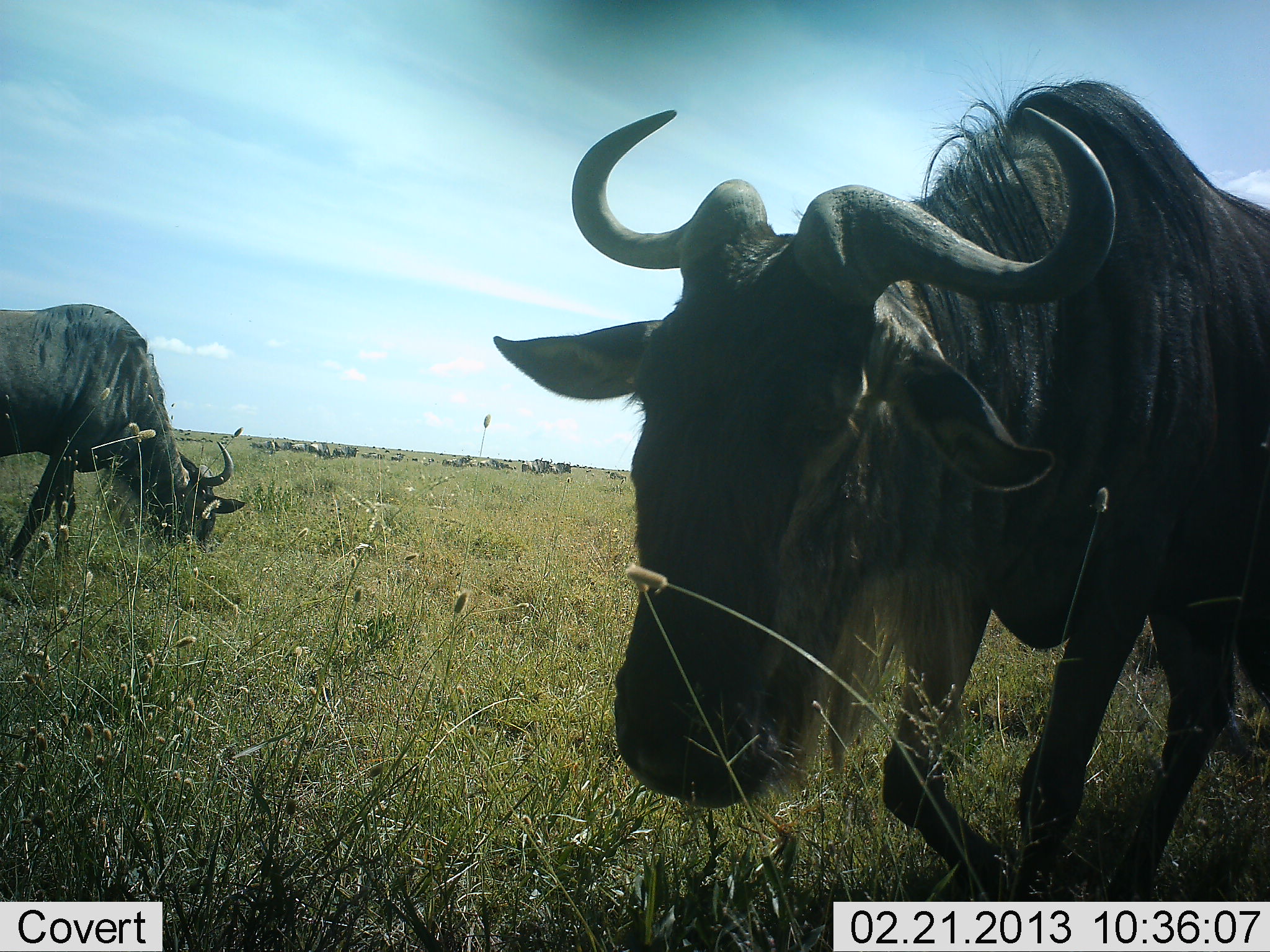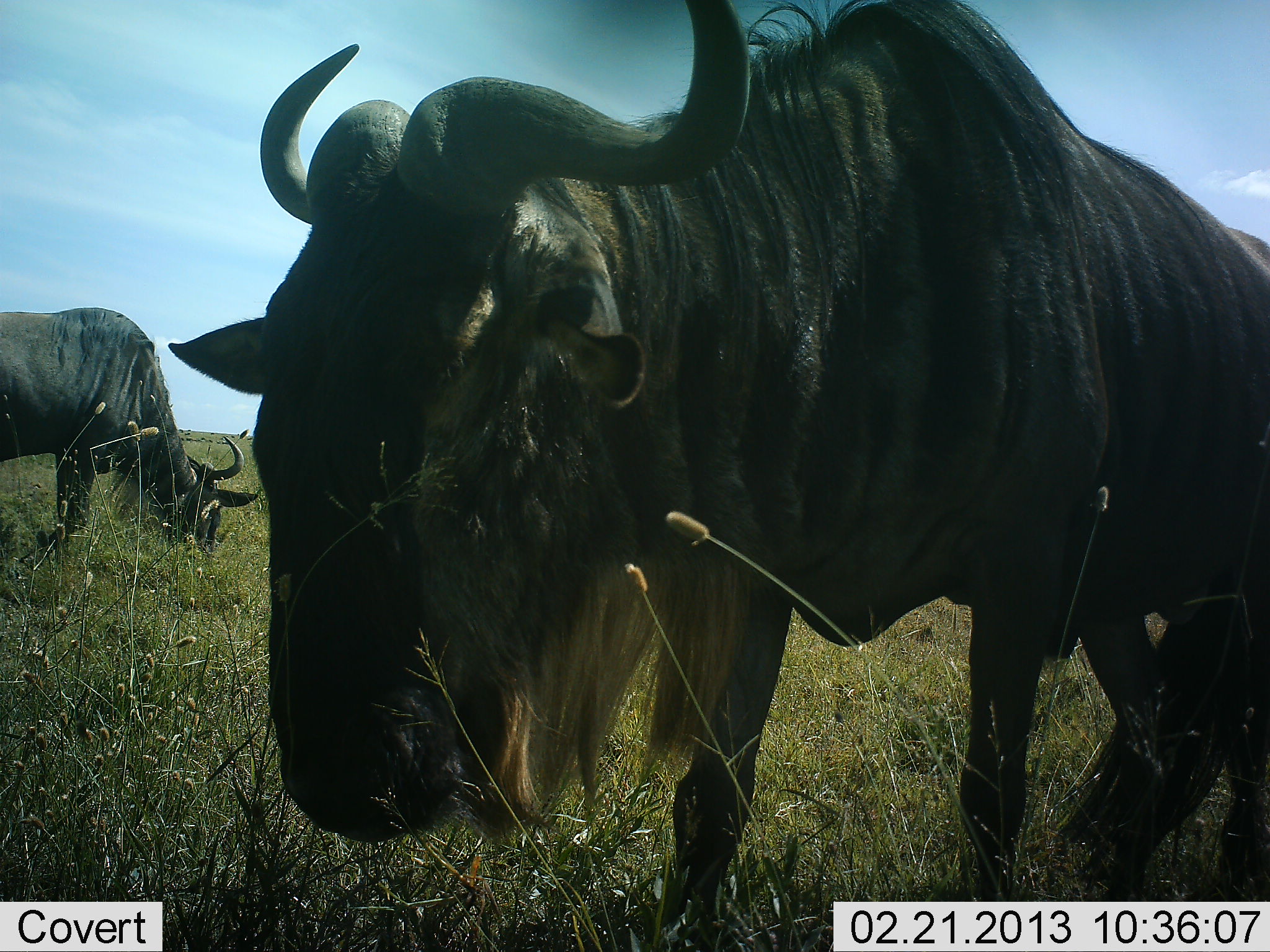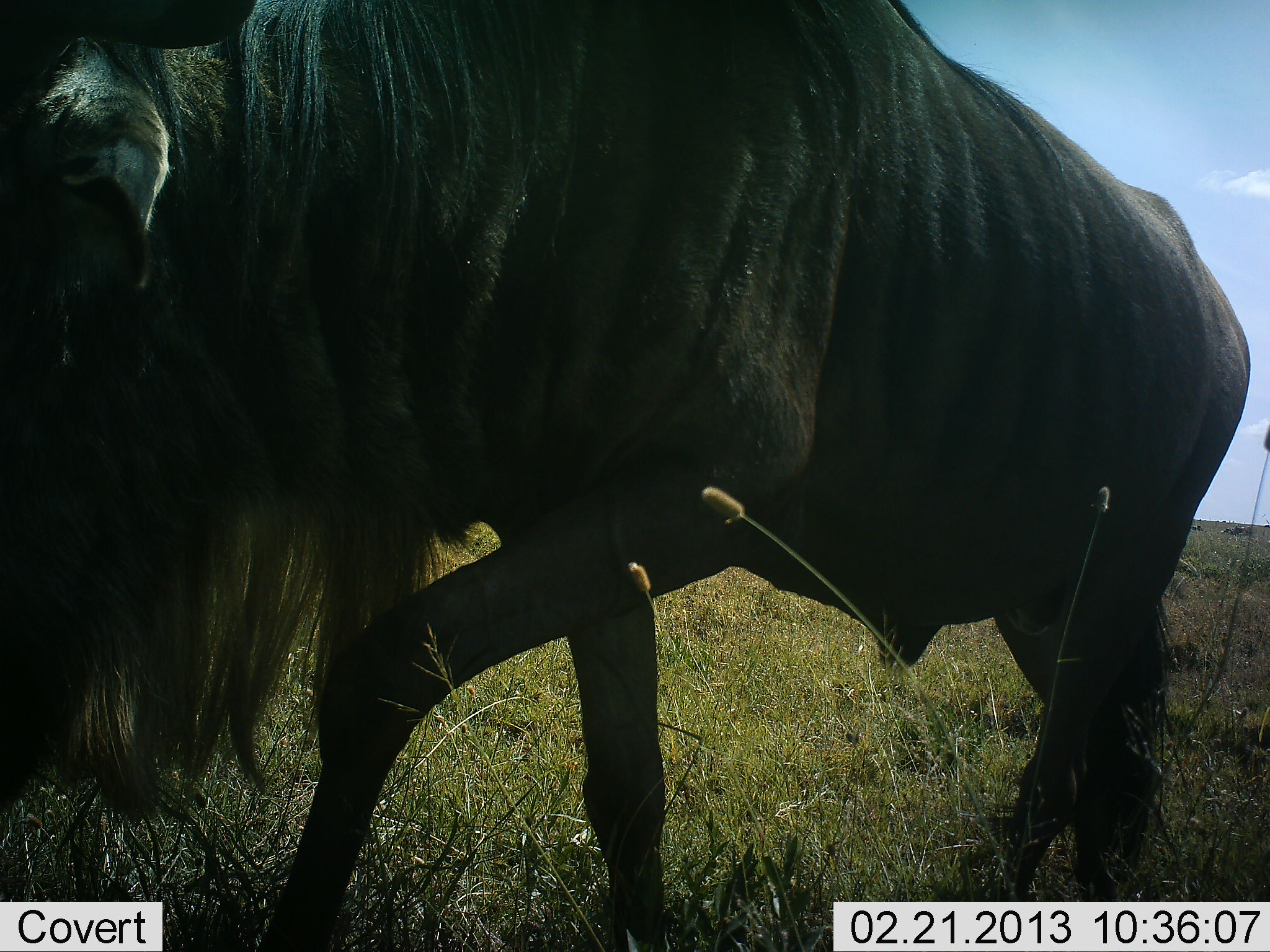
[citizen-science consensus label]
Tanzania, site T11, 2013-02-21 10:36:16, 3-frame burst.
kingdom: Animalia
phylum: Chordata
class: Mammalia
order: Artiodactyla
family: Bovidae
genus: Connochaetes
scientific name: Connochaetes taurinus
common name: blue wildebeest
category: wildebeest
Wildebeest (blue wildebeest) (Connochaetes taurinus), count 2. Behavior (volunteer vote fractions): standing 23%, resting 0%, moving 73%, interacting 0%. Young present (vote fraction): 0%. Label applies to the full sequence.